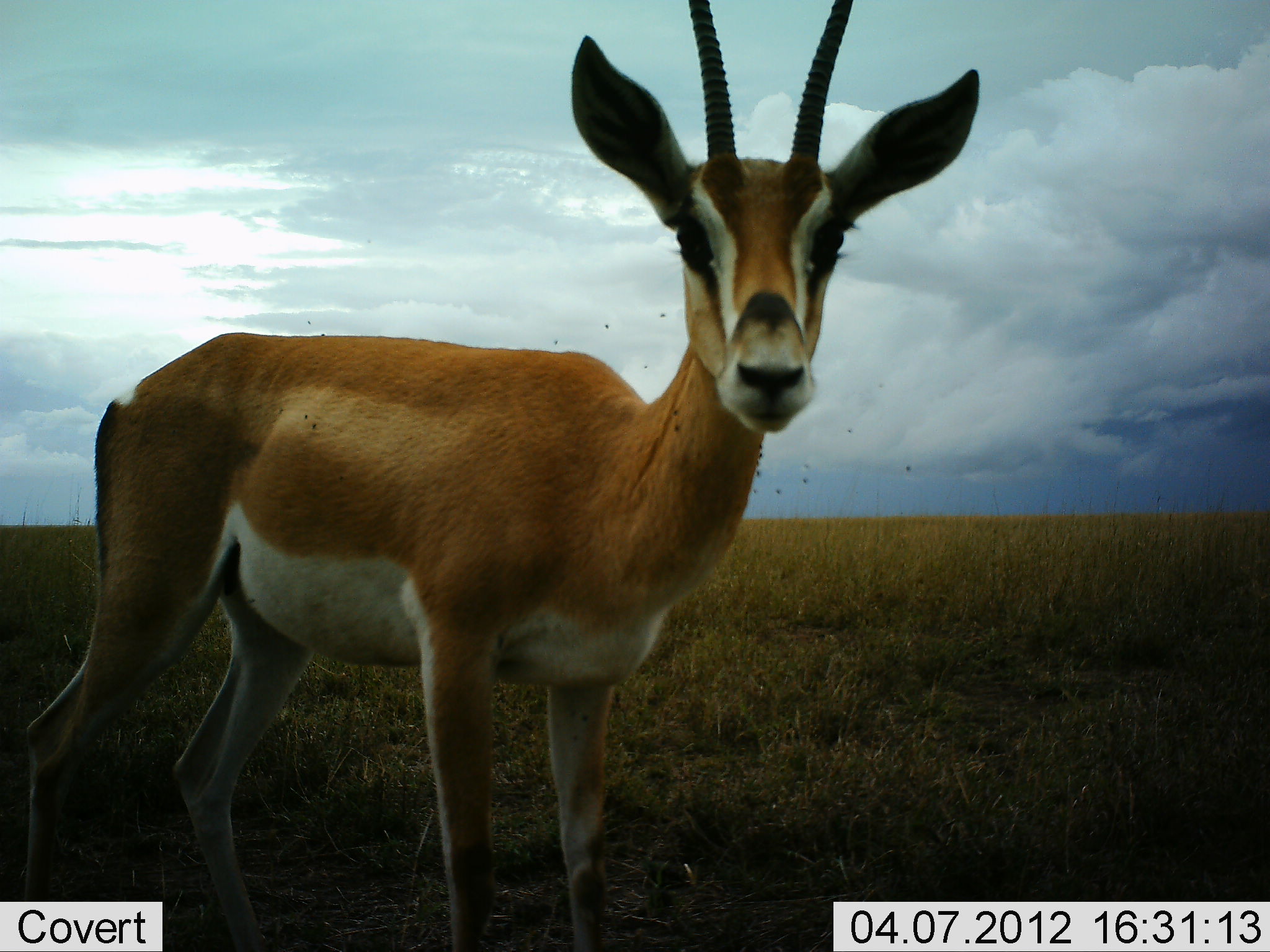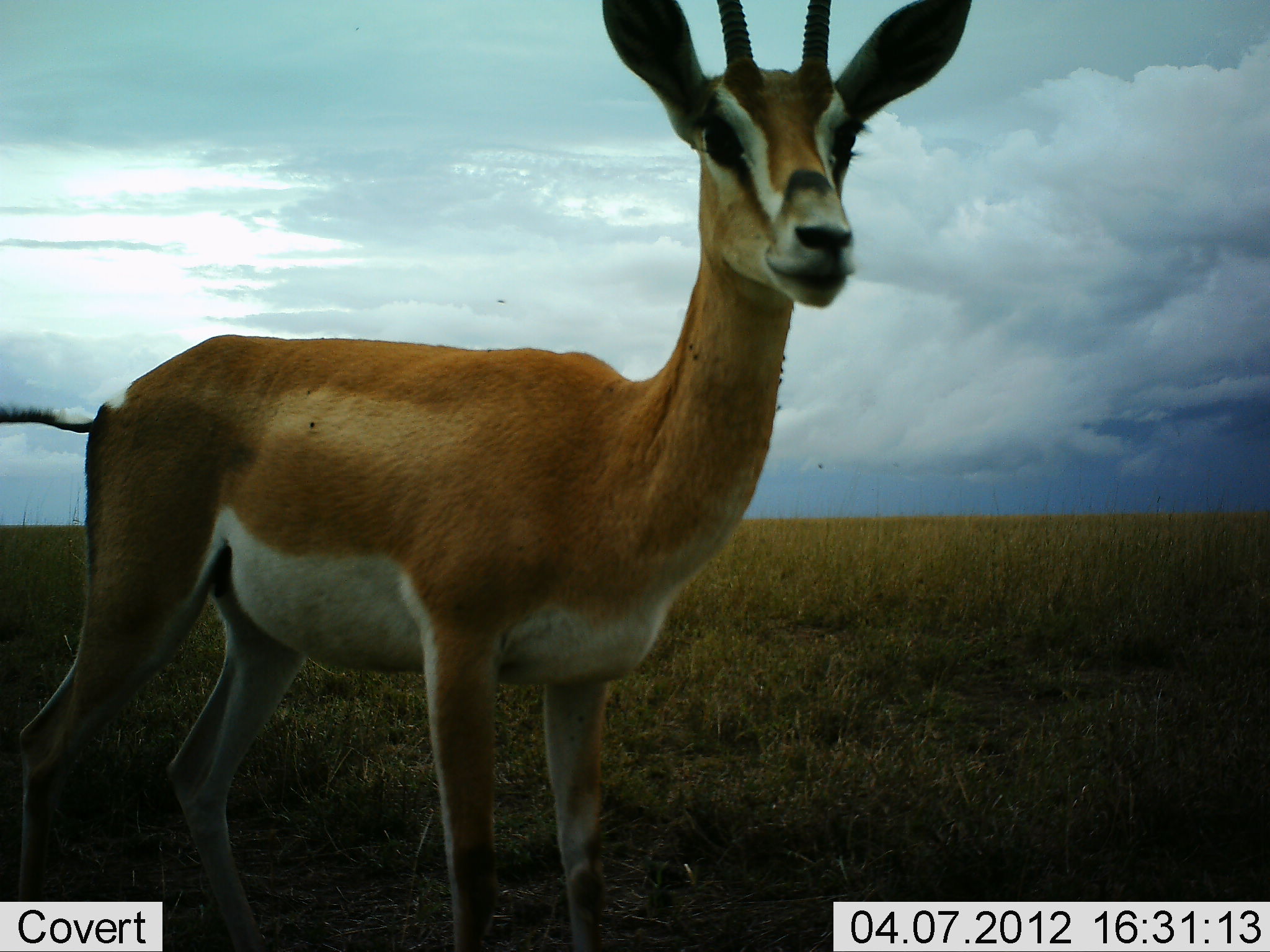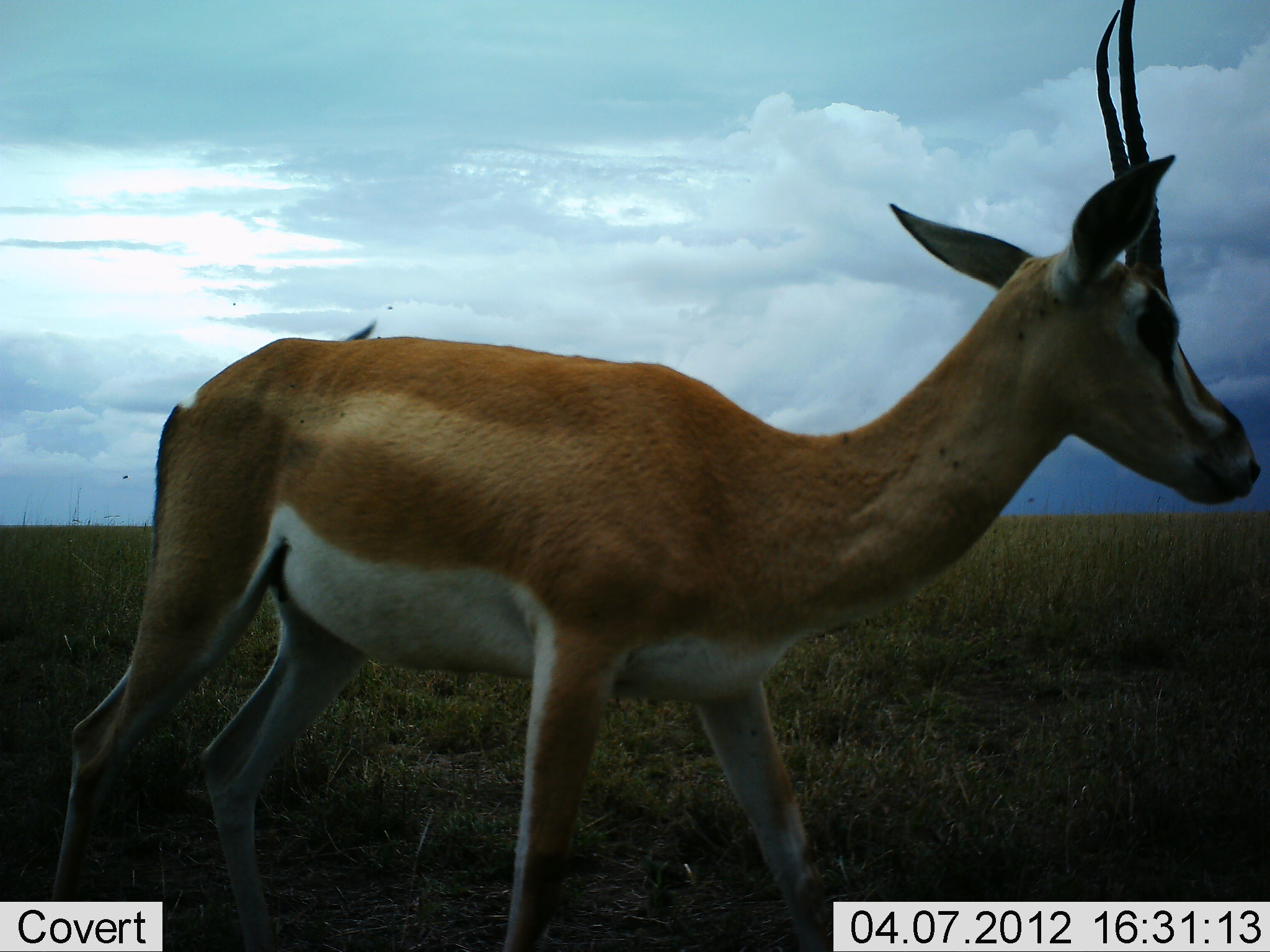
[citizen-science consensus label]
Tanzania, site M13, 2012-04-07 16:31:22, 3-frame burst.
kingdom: Animalia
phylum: Chordata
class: Mammalia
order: Artiodactyla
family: Bovidae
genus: Nanger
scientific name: Nanger granti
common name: grant's gazelle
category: gazellegrants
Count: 1.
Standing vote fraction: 92%.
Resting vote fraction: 0%.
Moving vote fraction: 8%.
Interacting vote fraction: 0%.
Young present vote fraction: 0%.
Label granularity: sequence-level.